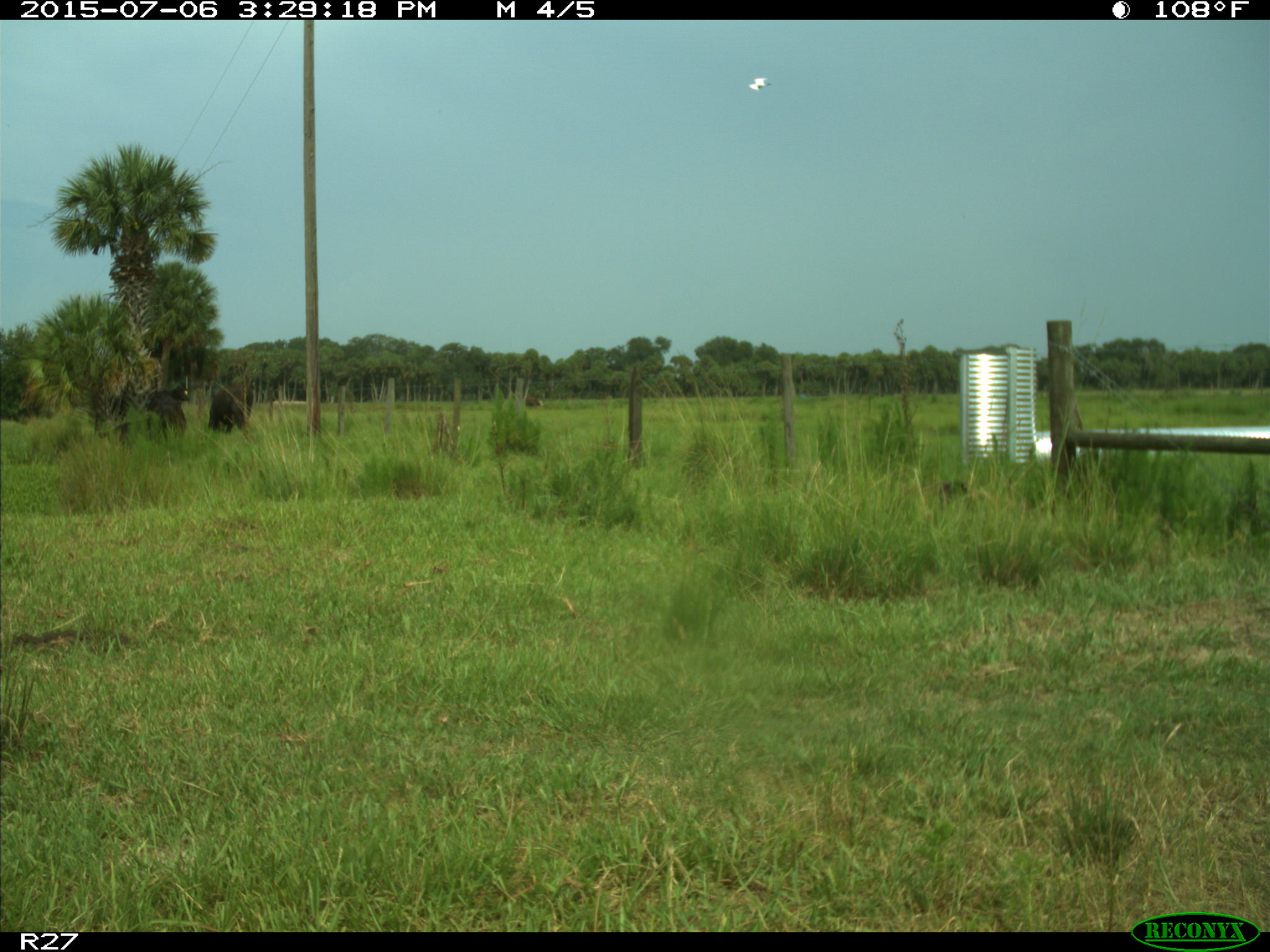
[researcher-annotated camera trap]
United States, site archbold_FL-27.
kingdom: Animalia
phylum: Chordata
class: Mammalia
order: Artiodactyla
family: Bovidae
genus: Bos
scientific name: Bos taurus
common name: domestic cow